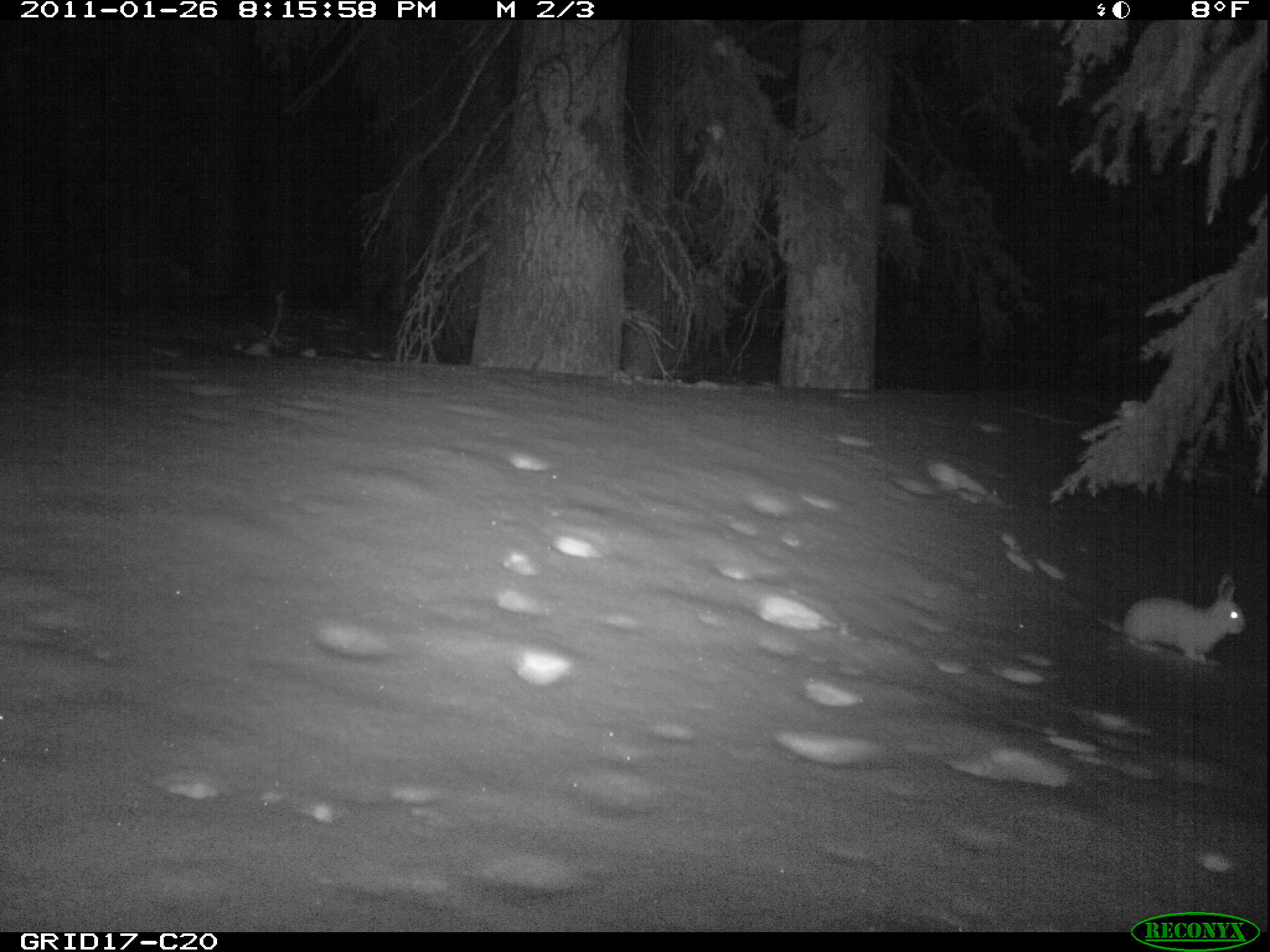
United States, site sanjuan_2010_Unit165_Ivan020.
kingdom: Animalia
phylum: Chordata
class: Mammalia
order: Lagomorpha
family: Leporidae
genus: Lepus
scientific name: Lepus americanus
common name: snowshoe hare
Lepus americanus (snowshoe hare).